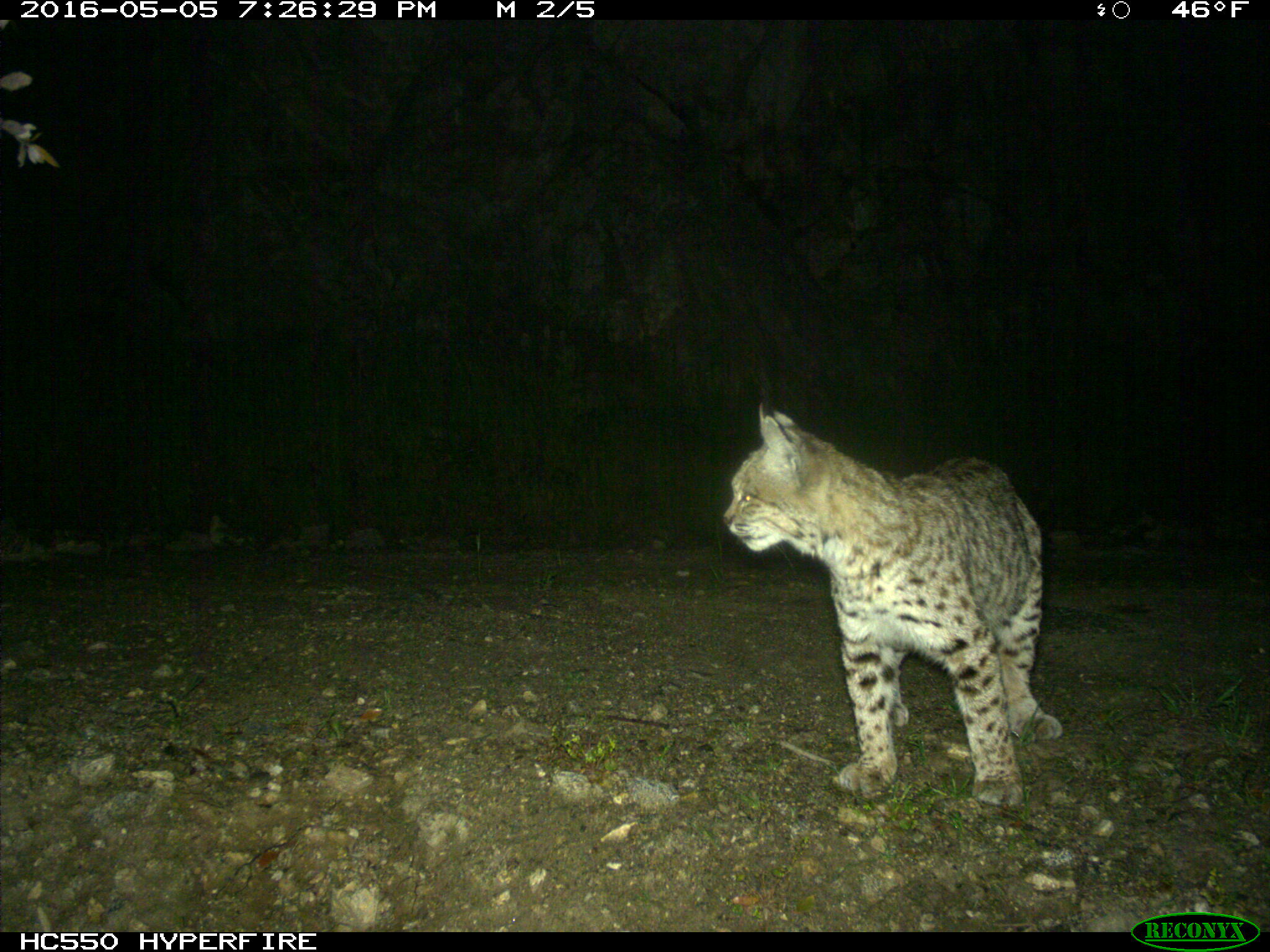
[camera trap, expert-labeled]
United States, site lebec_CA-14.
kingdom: Animalia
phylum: Chordata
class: Mammalia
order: Carnivora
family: Felidae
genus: Lynx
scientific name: Lynx rufus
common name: bobcat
Lynx rufus (bobcat).